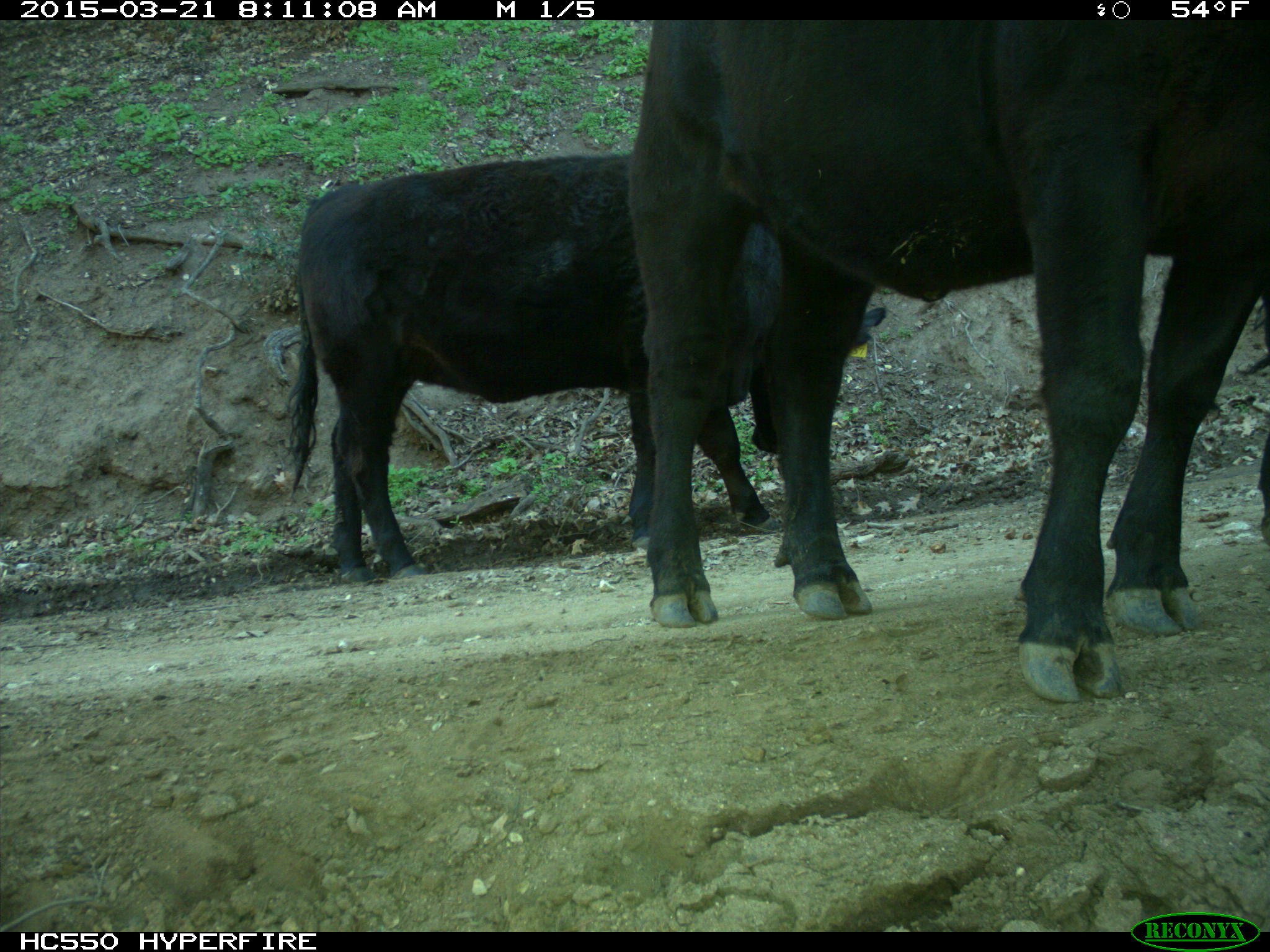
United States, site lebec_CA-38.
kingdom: Animalia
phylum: Chordata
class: Mammalia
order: Artiodactyla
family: Bovidae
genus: Bos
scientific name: Bos taurus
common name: domestic cow